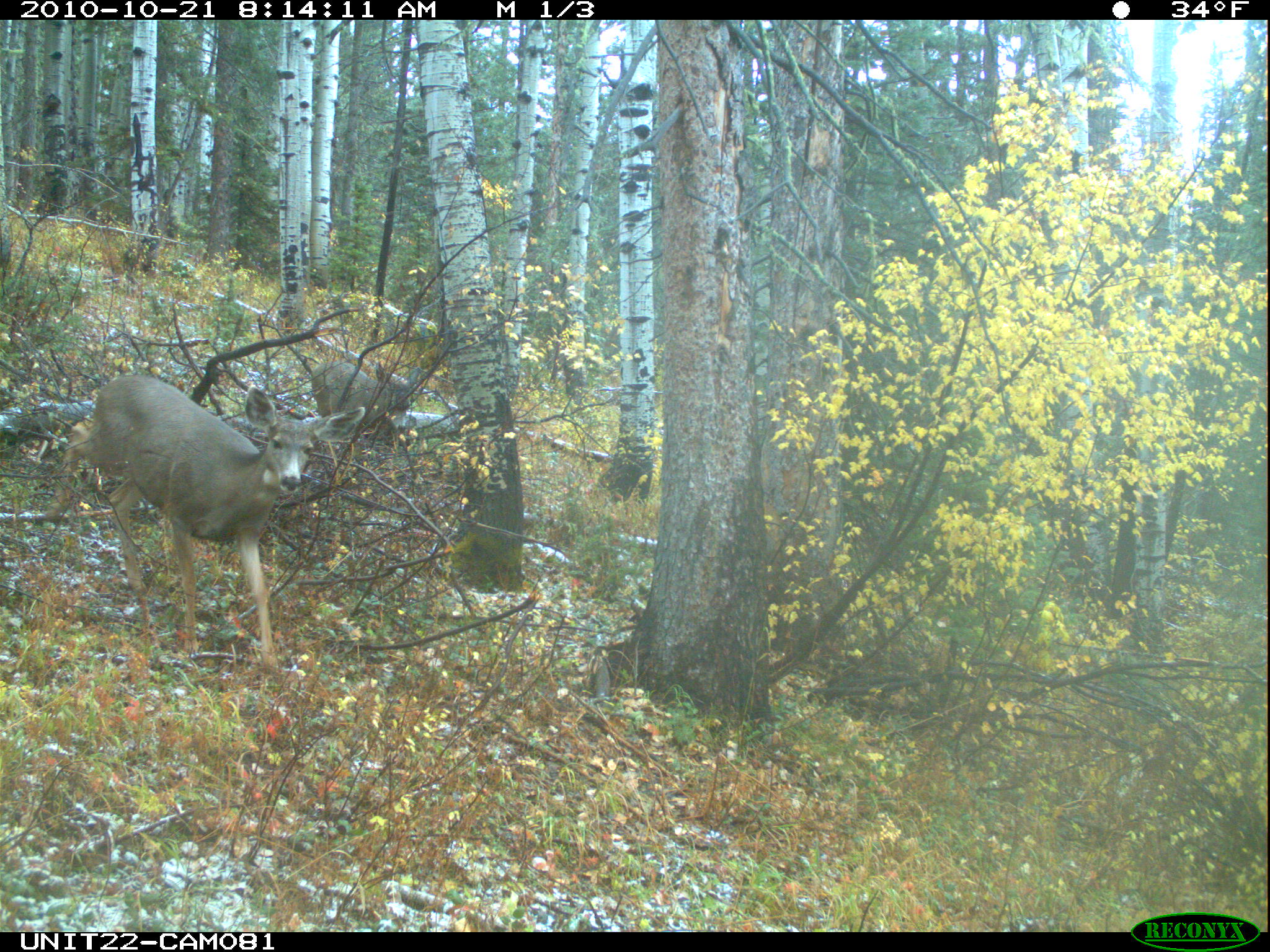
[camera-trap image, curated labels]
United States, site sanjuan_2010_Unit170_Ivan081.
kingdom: Animalia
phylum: Chordata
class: Mammalia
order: Artiodactyla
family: Cervidae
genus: Odocoileus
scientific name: Odocoileus hemionus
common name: mule deer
Odocoileus hemionus (mule deer).